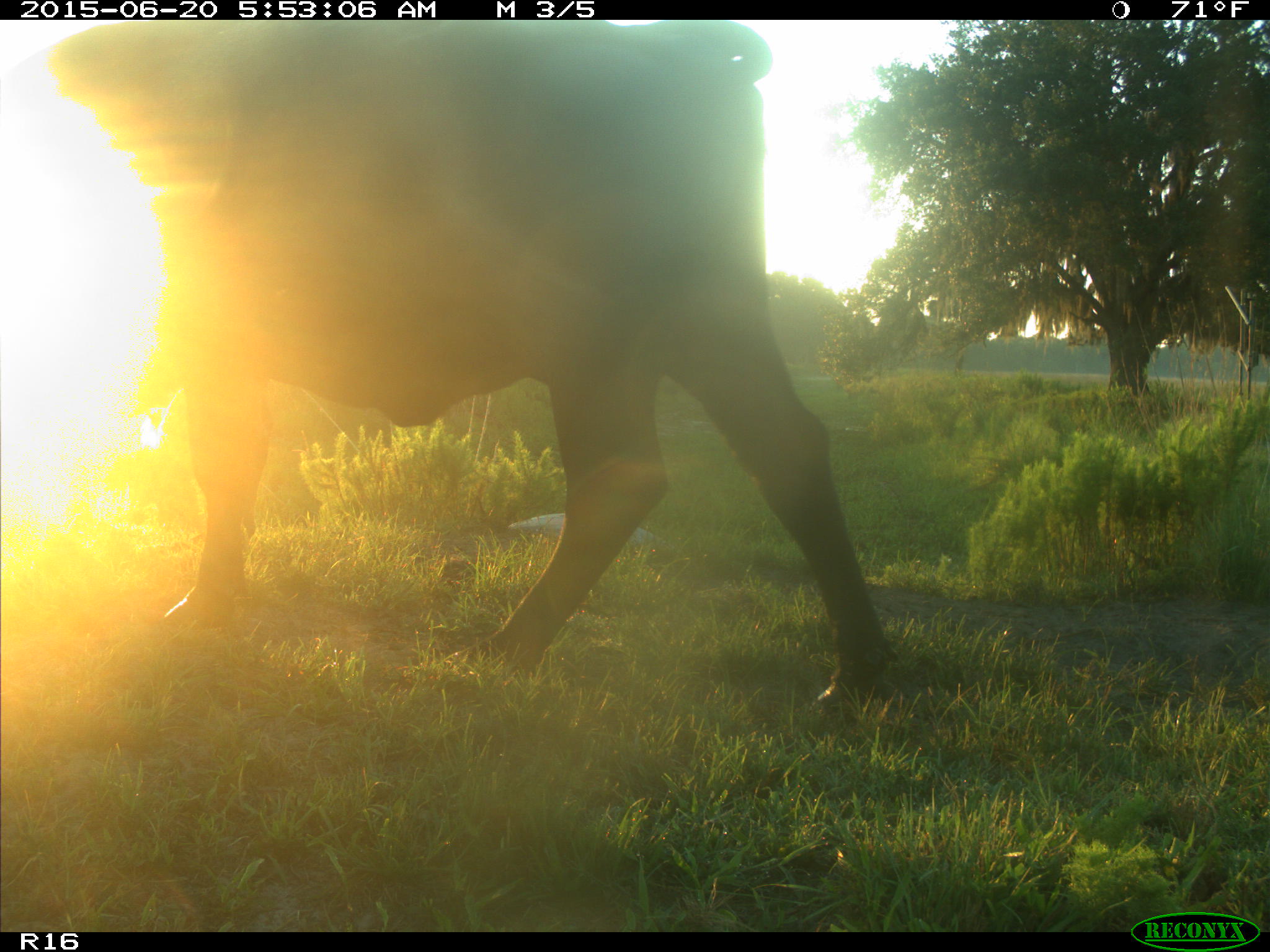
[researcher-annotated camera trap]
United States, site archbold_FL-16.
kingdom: Animalia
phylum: Chordata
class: Mammalia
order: Artiodactyla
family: Bovidae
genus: Bos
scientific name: Bos taurus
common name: domestic cow